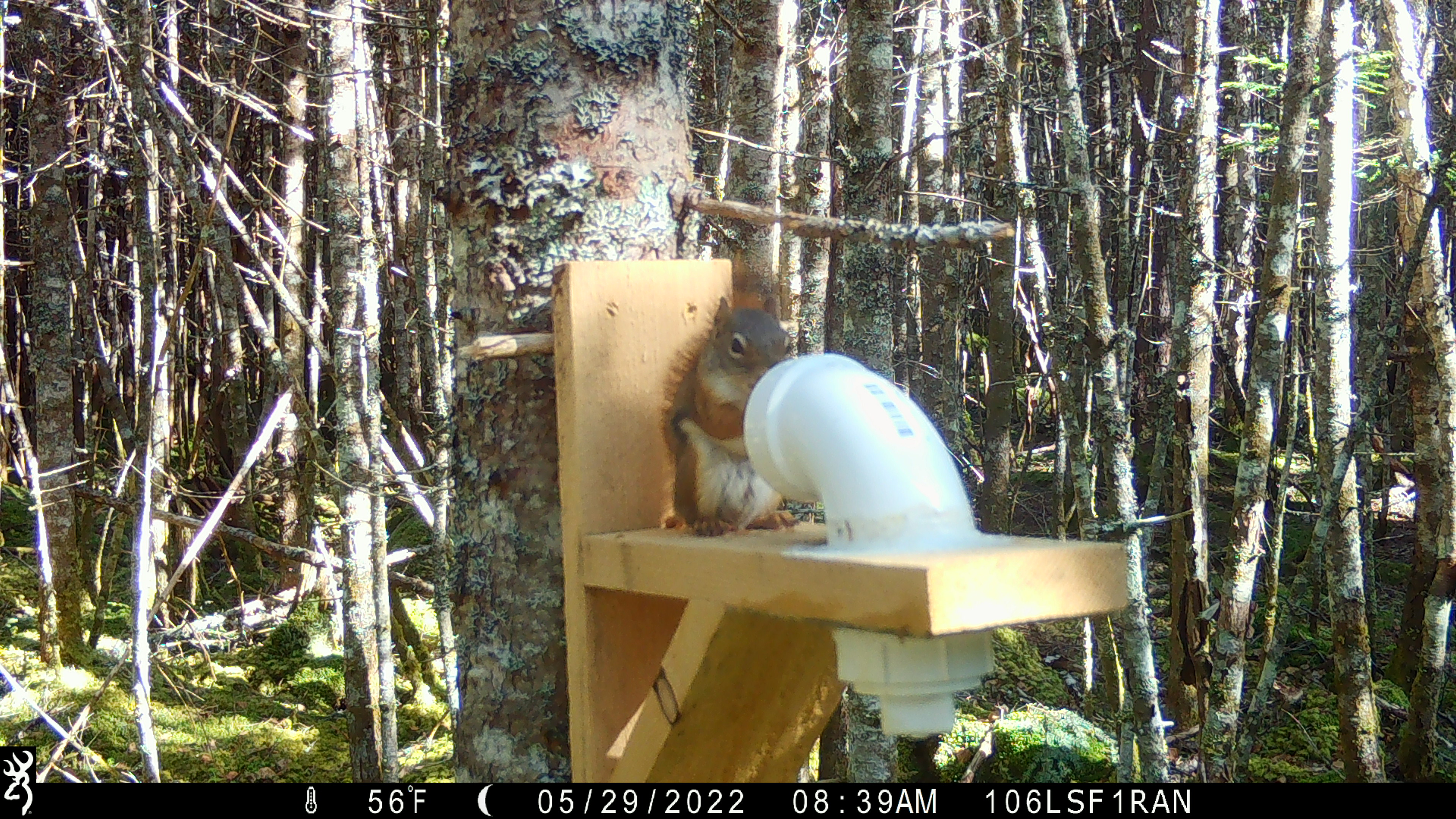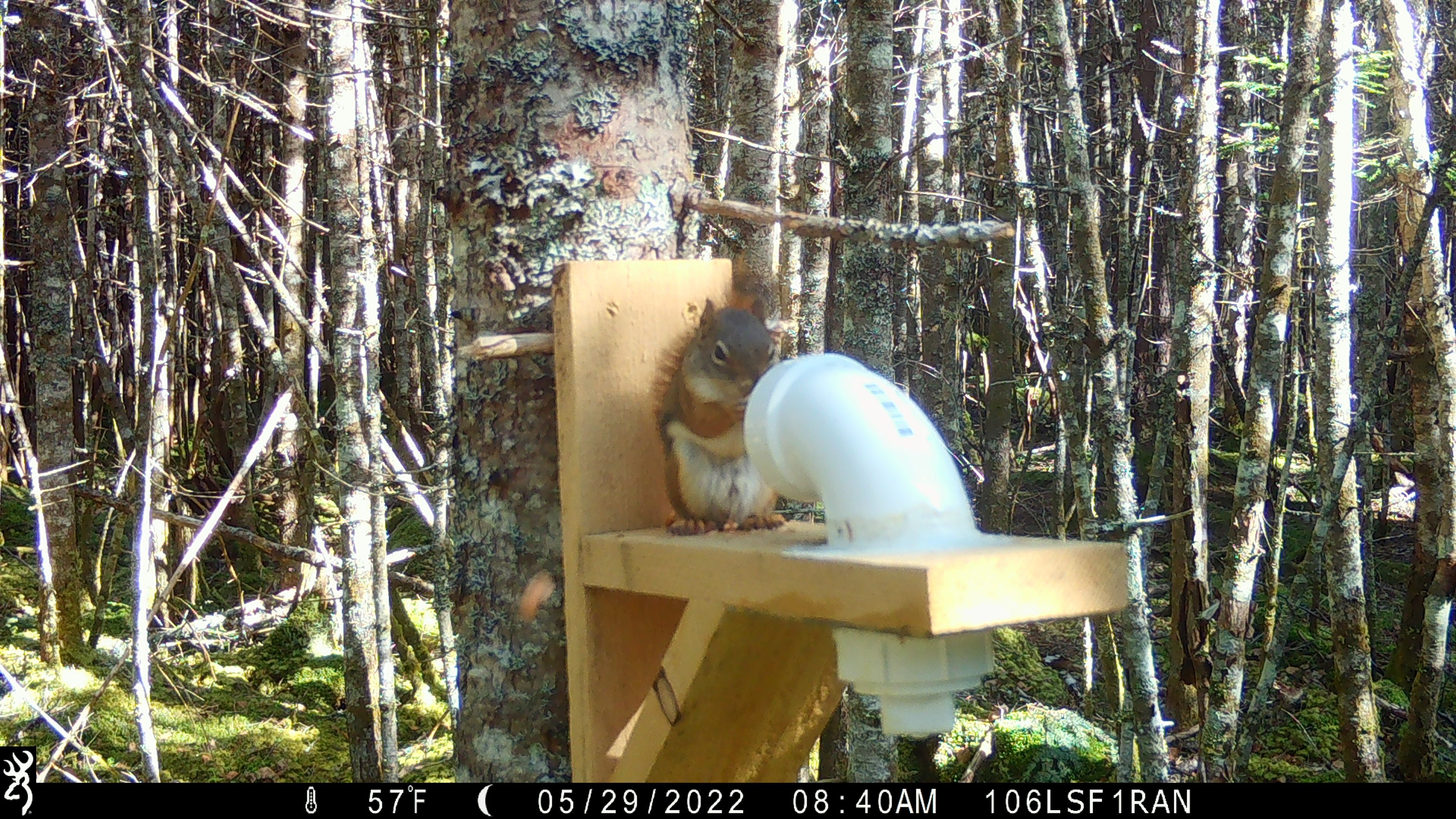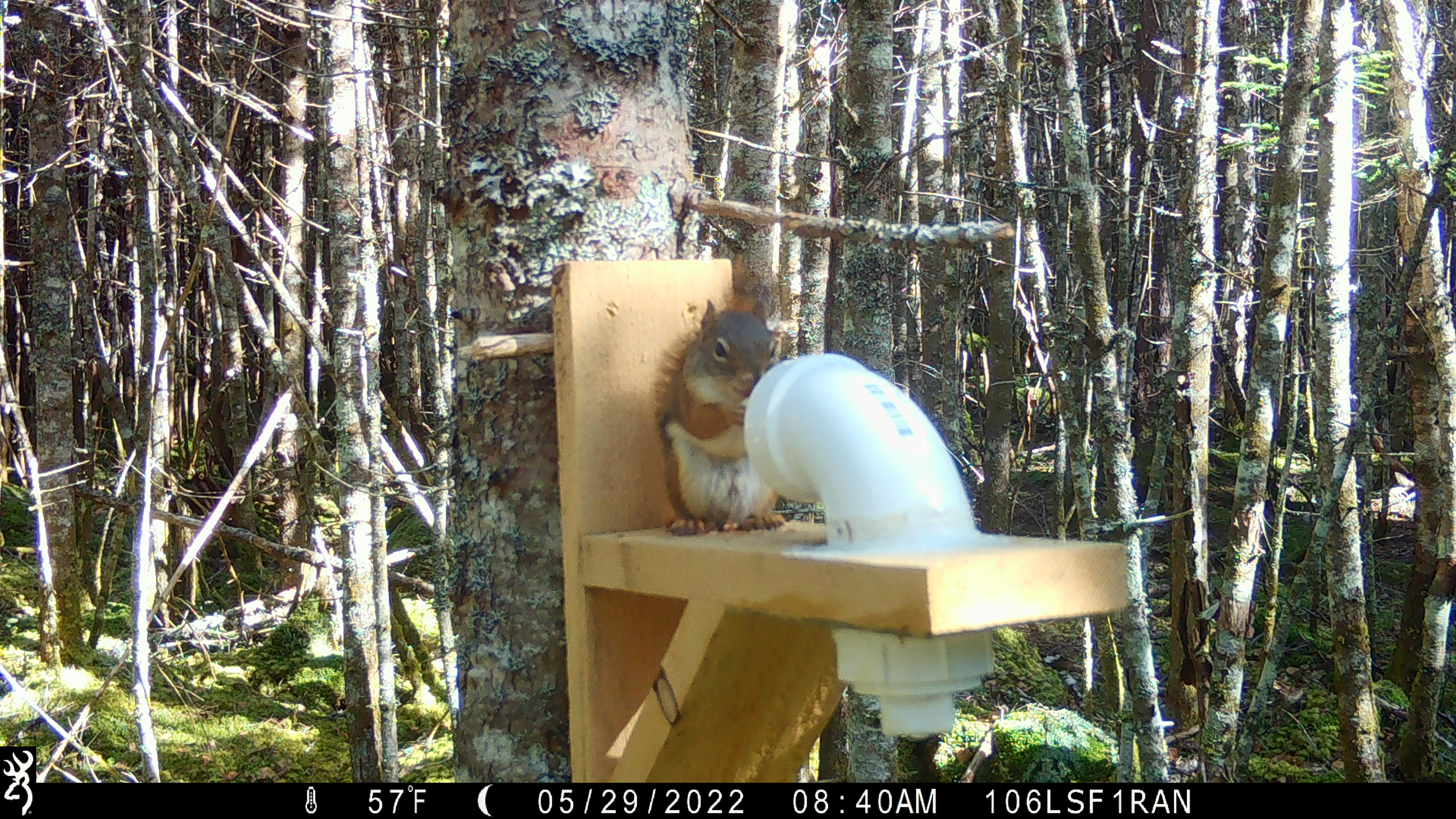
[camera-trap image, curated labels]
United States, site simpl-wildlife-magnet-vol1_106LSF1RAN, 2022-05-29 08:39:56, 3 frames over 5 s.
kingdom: Animalia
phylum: Chordata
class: Mammalia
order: Rodentia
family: Sciuridae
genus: Tamiasciurus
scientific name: Tamiasciurus hudsonicus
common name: red squirrel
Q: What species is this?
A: Red squirrel (Tamiasciurus hudsonicus).